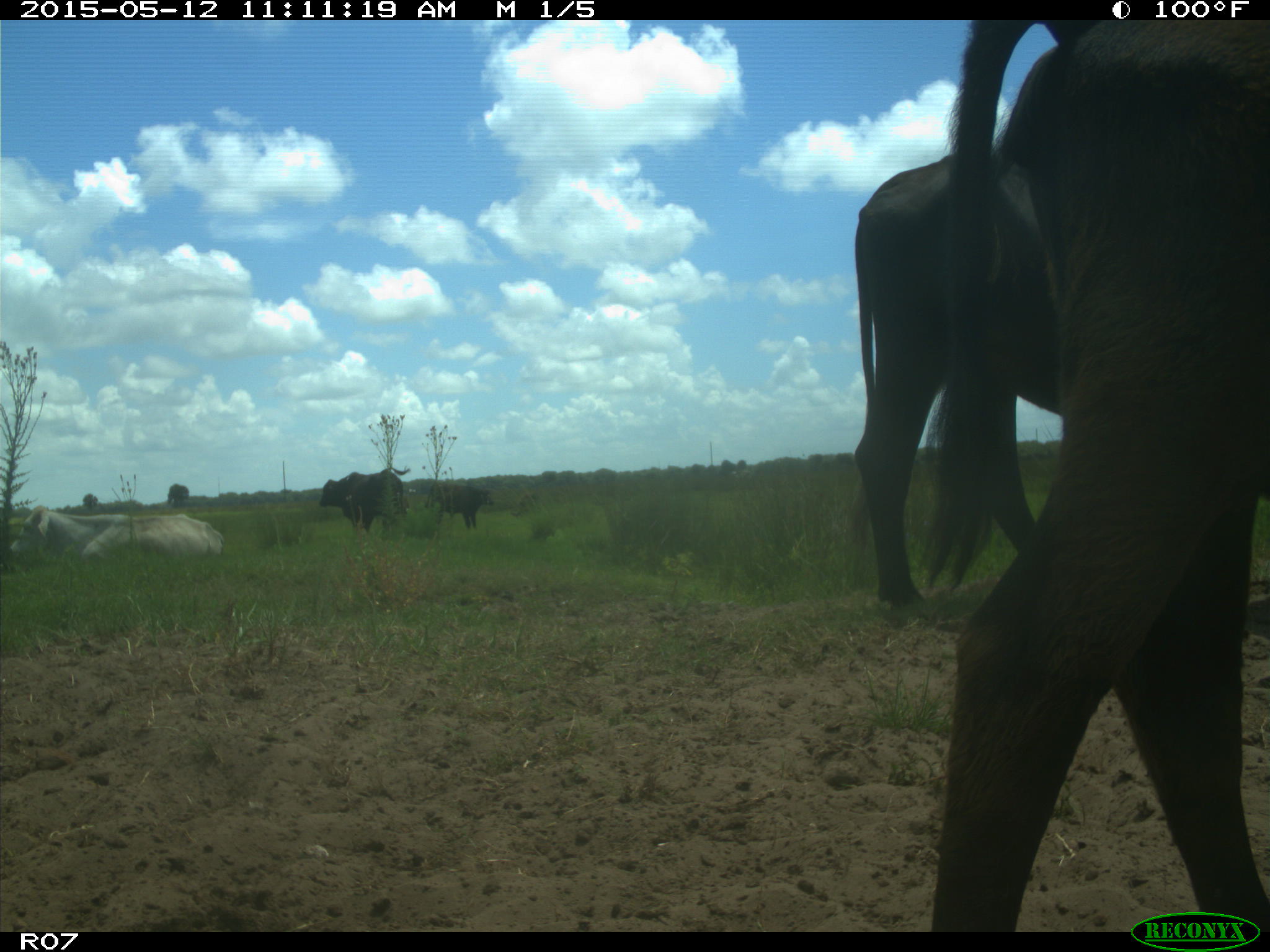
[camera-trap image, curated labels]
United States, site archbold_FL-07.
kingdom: Animalia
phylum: Chordata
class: Mammalia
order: Artiodactyla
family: Bovidae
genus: Bos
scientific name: Bos taurus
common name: domestic cow